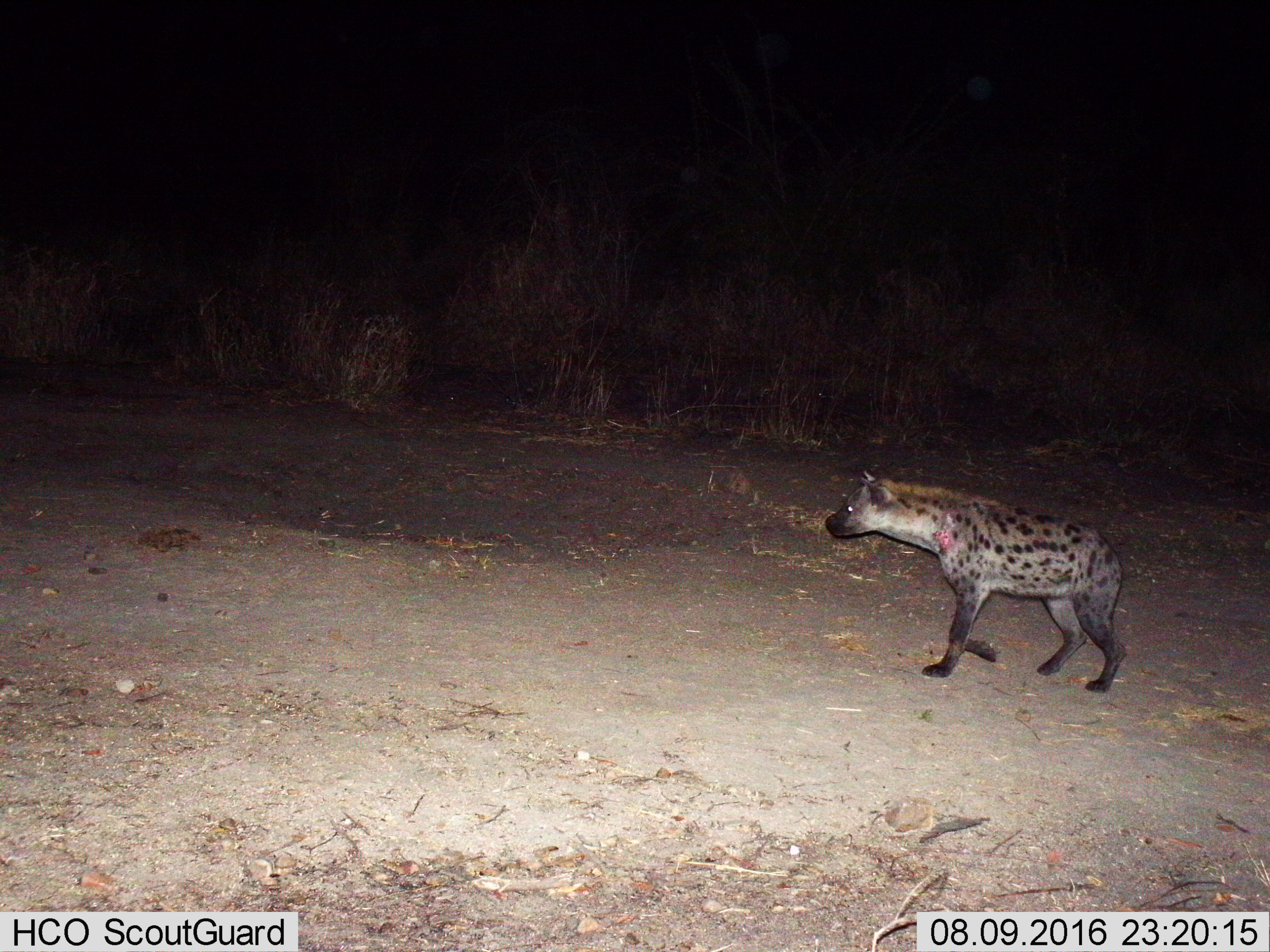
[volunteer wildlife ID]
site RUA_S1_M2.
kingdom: Animalia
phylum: Chordata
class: Mammalia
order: Carnivora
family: Hyaenidae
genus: Crocuta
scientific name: Crocuta crocuta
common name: spotted hyena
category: hyenaspotted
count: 1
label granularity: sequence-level